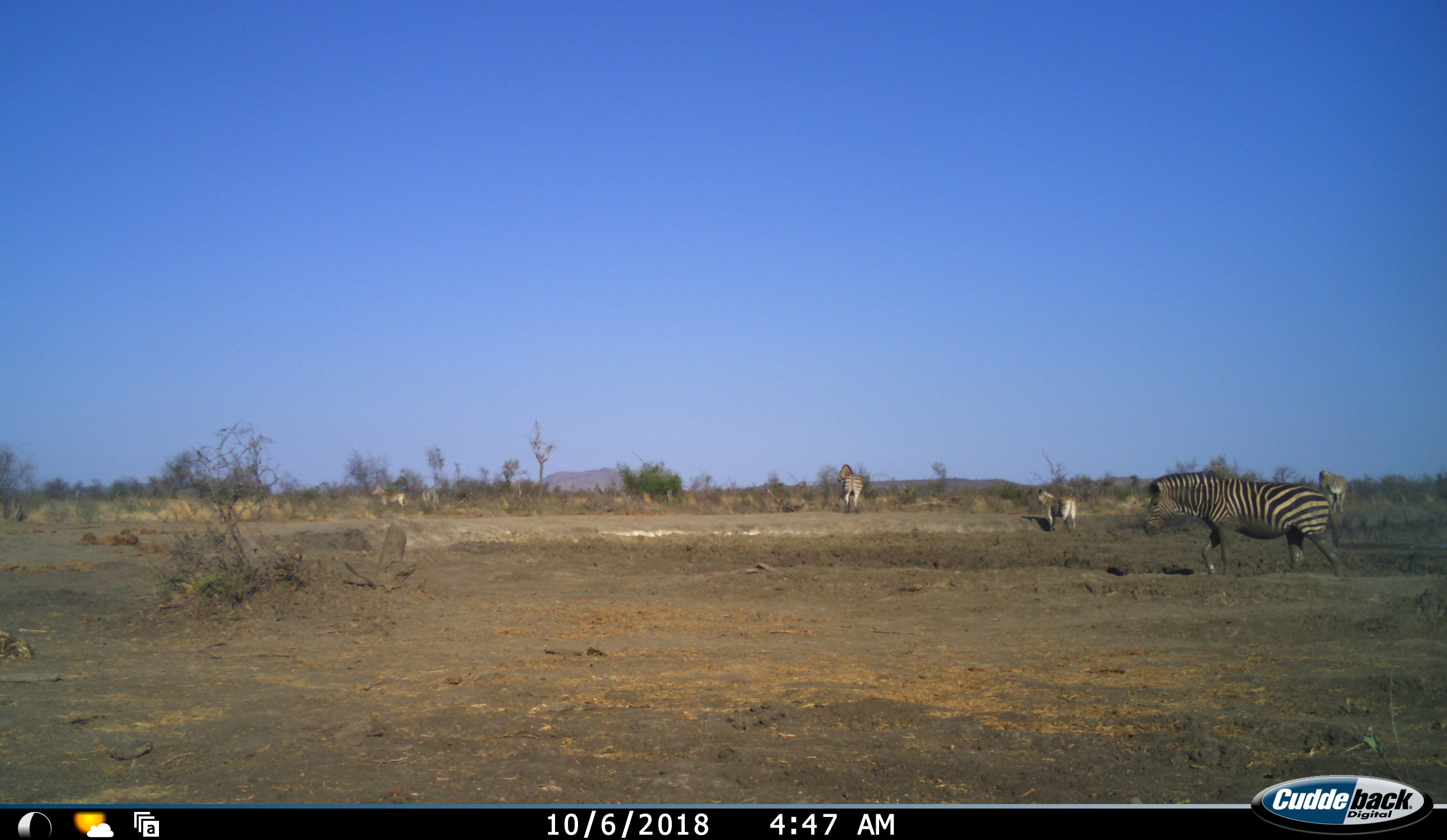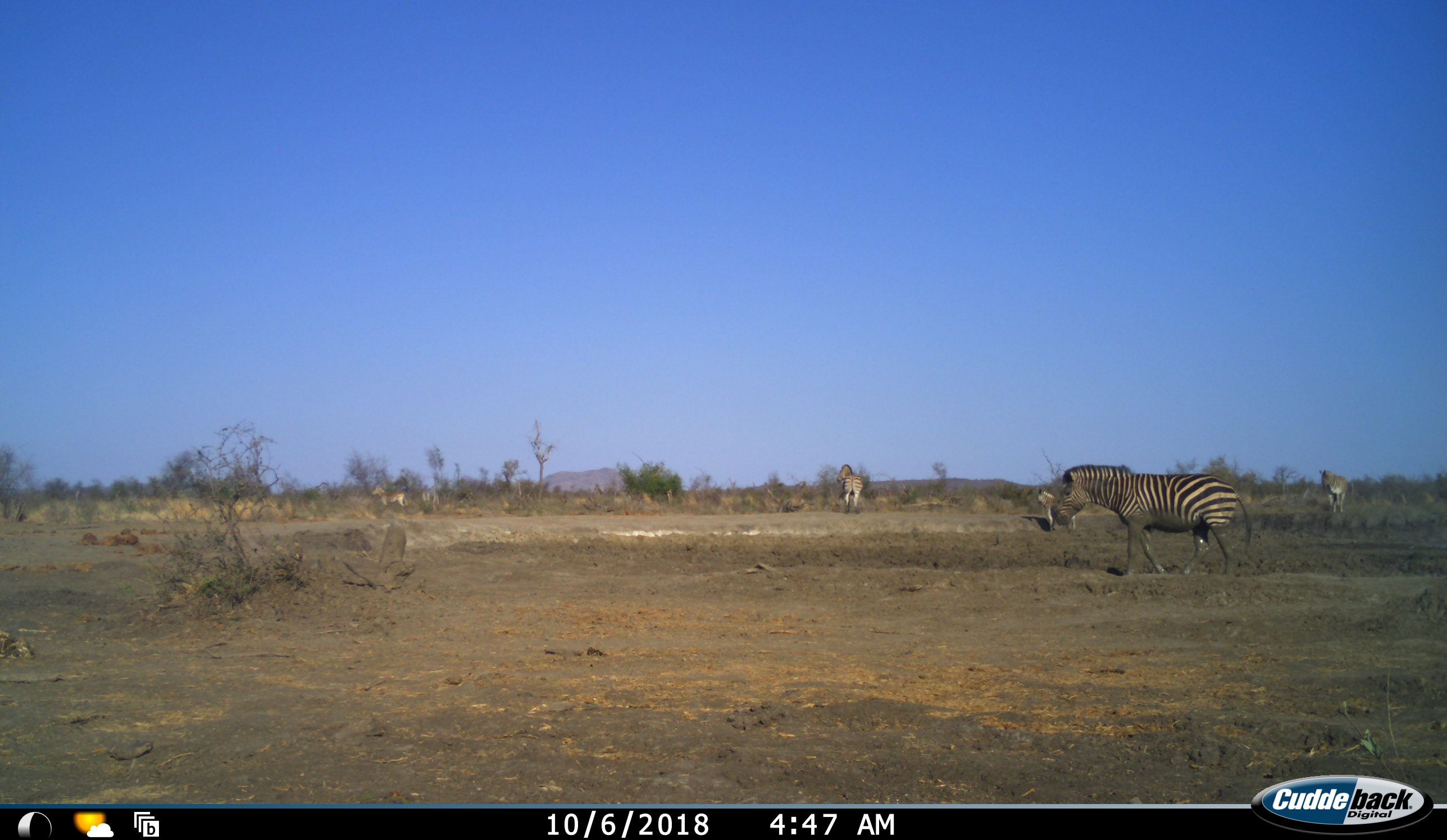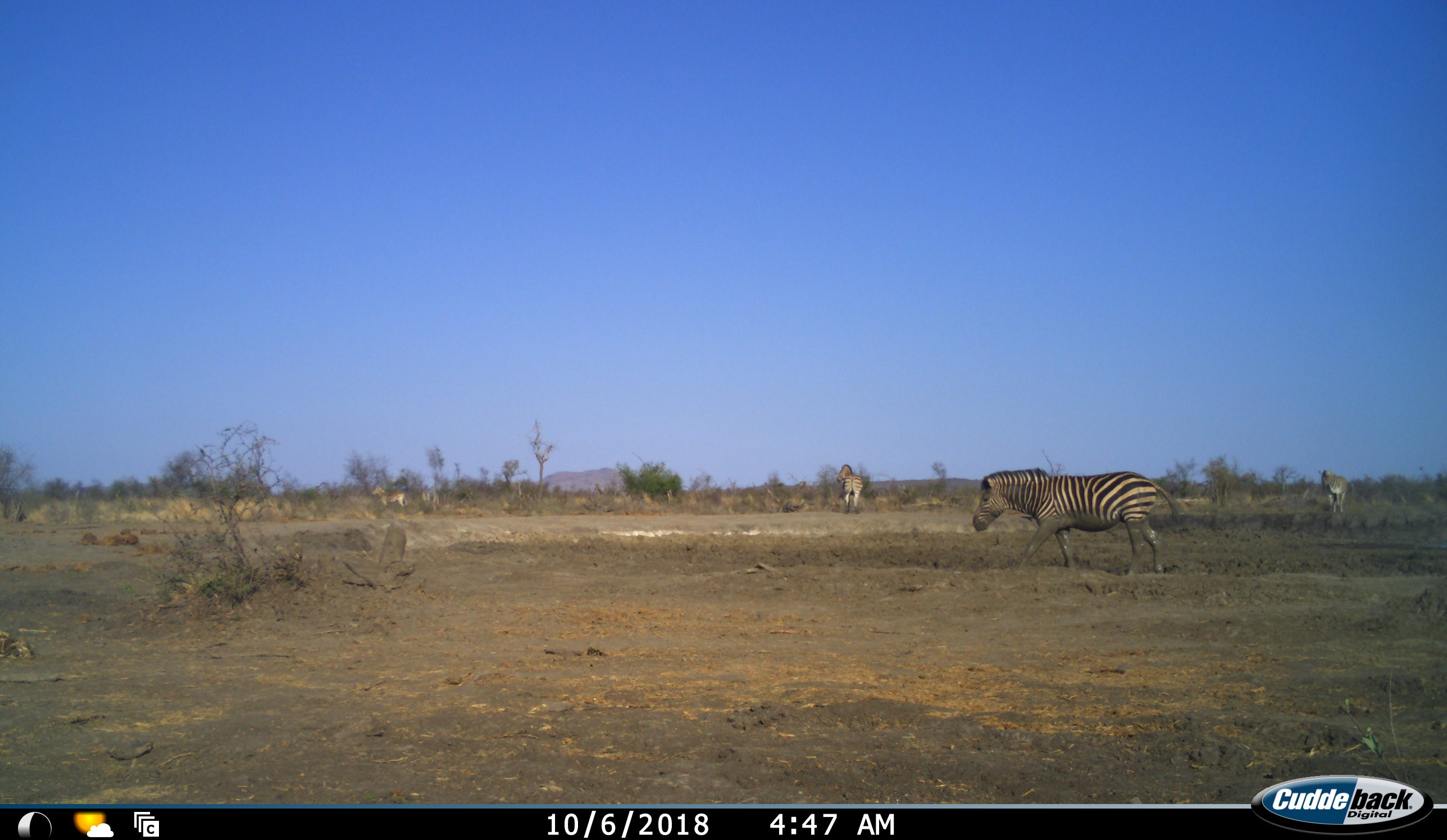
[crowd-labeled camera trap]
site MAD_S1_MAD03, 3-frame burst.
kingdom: Animalia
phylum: Chordata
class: Mammalia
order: Perissodactyla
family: Equidae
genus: Equus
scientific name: Equus quagga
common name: plains zebra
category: zebraplains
Zebraplains (plains zebra) (Equus quagga), count 5. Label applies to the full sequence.